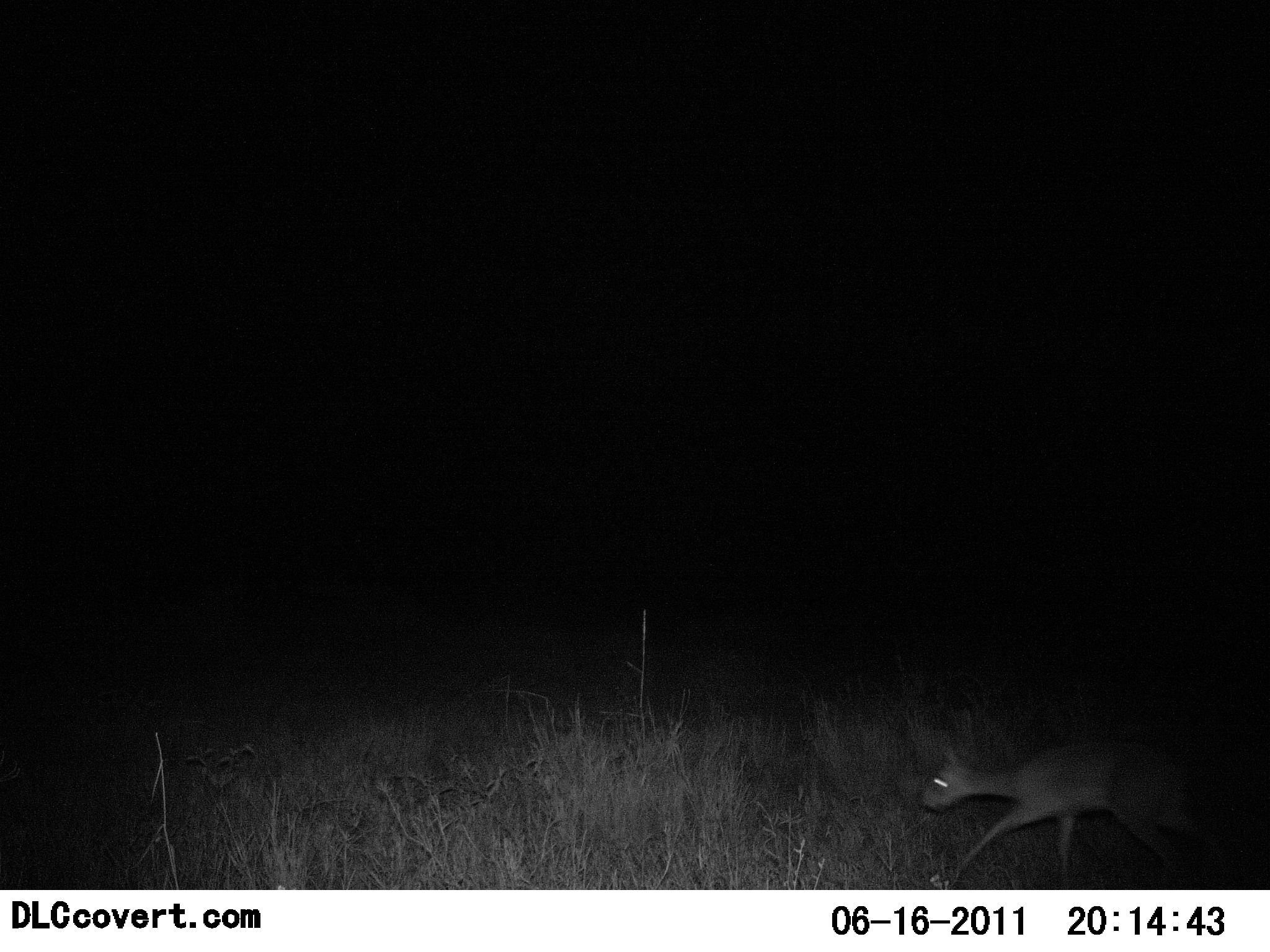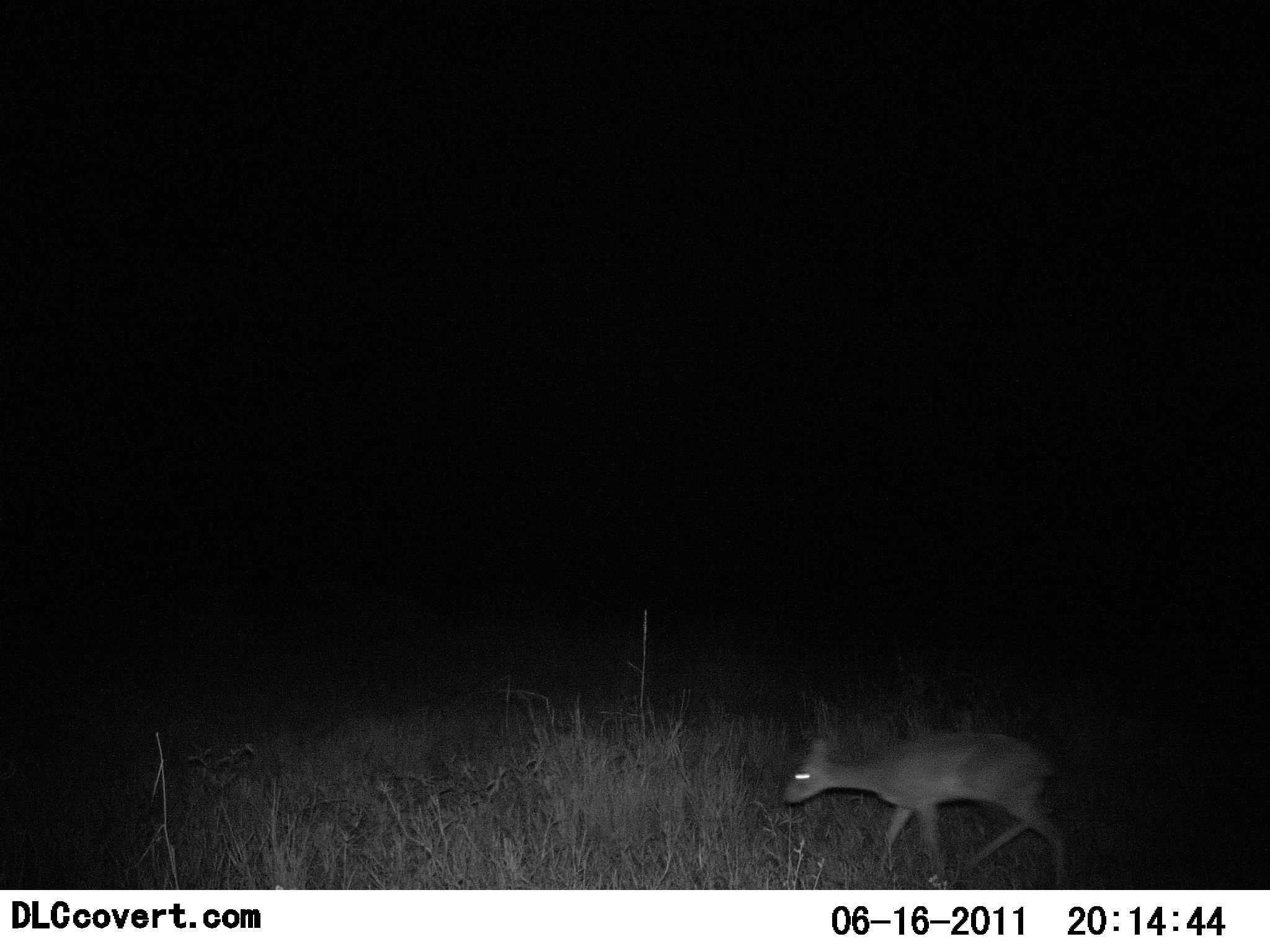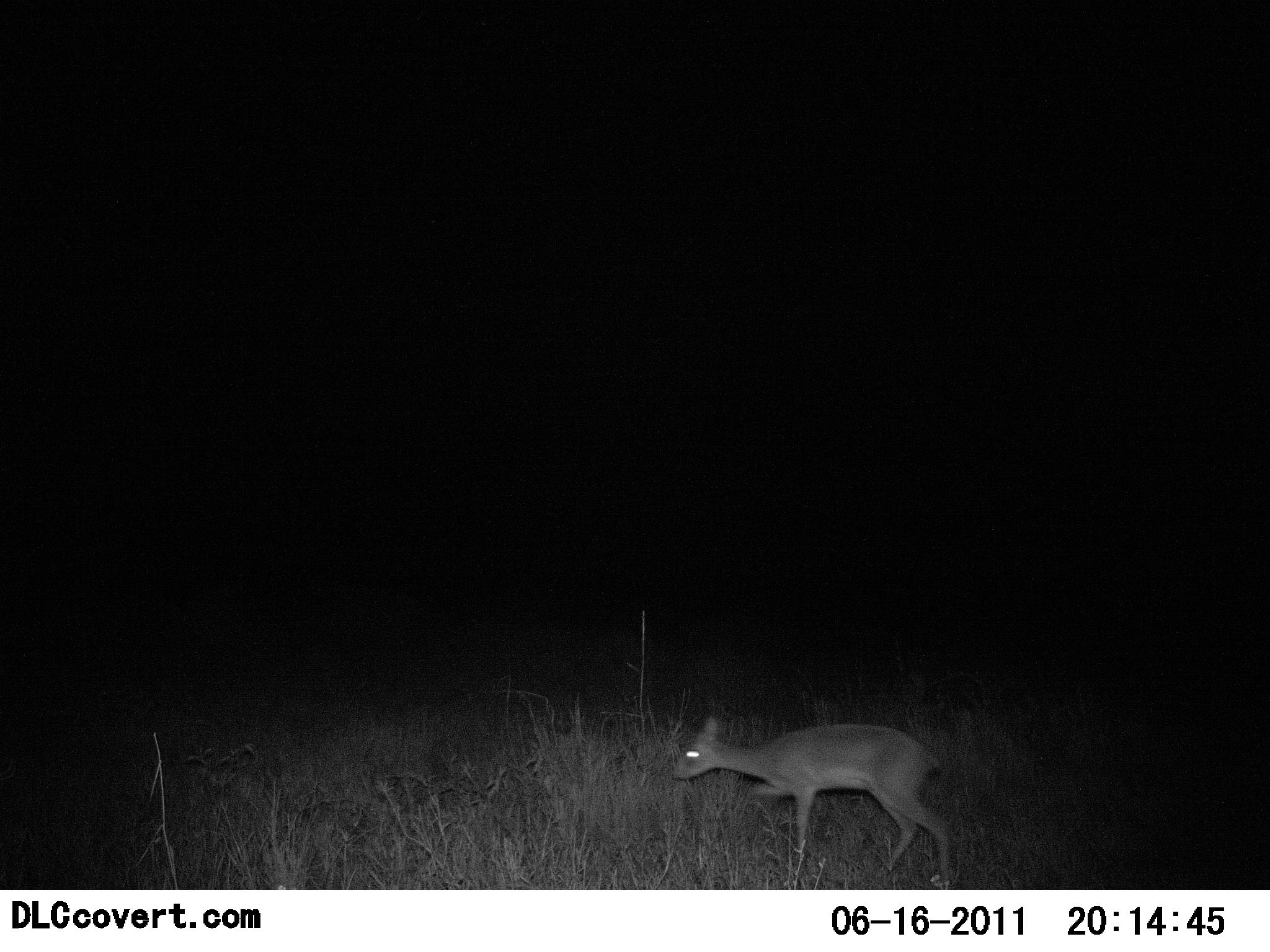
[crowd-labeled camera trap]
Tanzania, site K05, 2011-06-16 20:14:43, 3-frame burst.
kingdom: Animalia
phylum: Chordata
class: Mammalia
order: Artiodactyla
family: Bovidae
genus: Madoqua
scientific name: Madoqua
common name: dikdik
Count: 1.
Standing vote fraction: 0%.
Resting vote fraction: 0%.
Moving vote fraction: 100%.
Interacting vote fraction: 0%.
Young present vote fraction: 0%.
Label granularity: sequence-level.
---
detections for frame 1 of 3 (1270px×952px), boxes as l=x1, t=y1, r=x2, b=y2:
animal: l=921, t=740, r=1228, b=890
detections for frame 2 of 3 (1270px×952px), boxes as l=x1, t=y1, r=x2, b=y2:
animal: l=784, t=731, r=1070, b=890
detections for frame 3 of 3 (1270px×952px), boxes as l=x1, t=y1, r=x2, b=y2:
animal: l=670, t=716, r=955, b=886